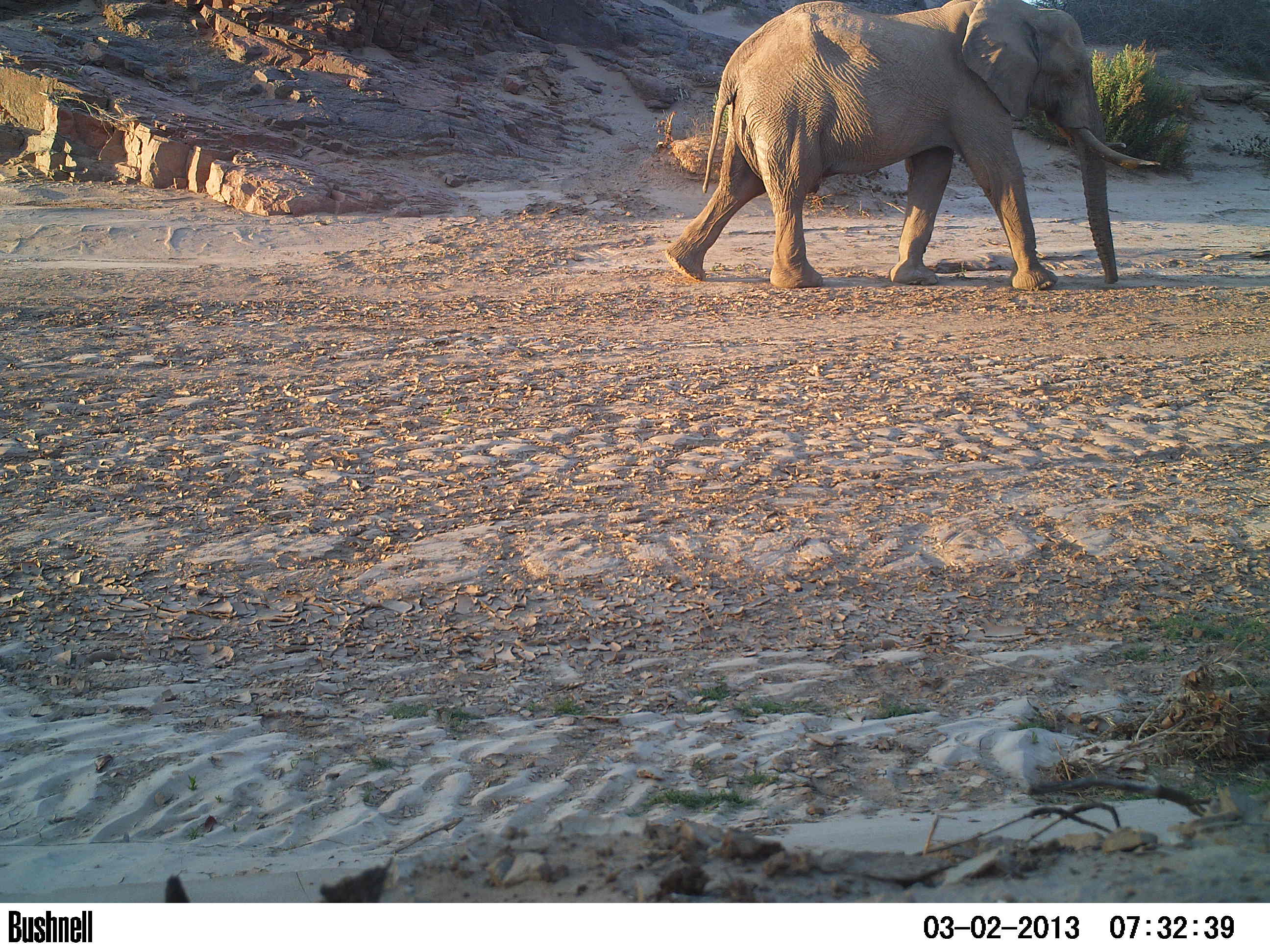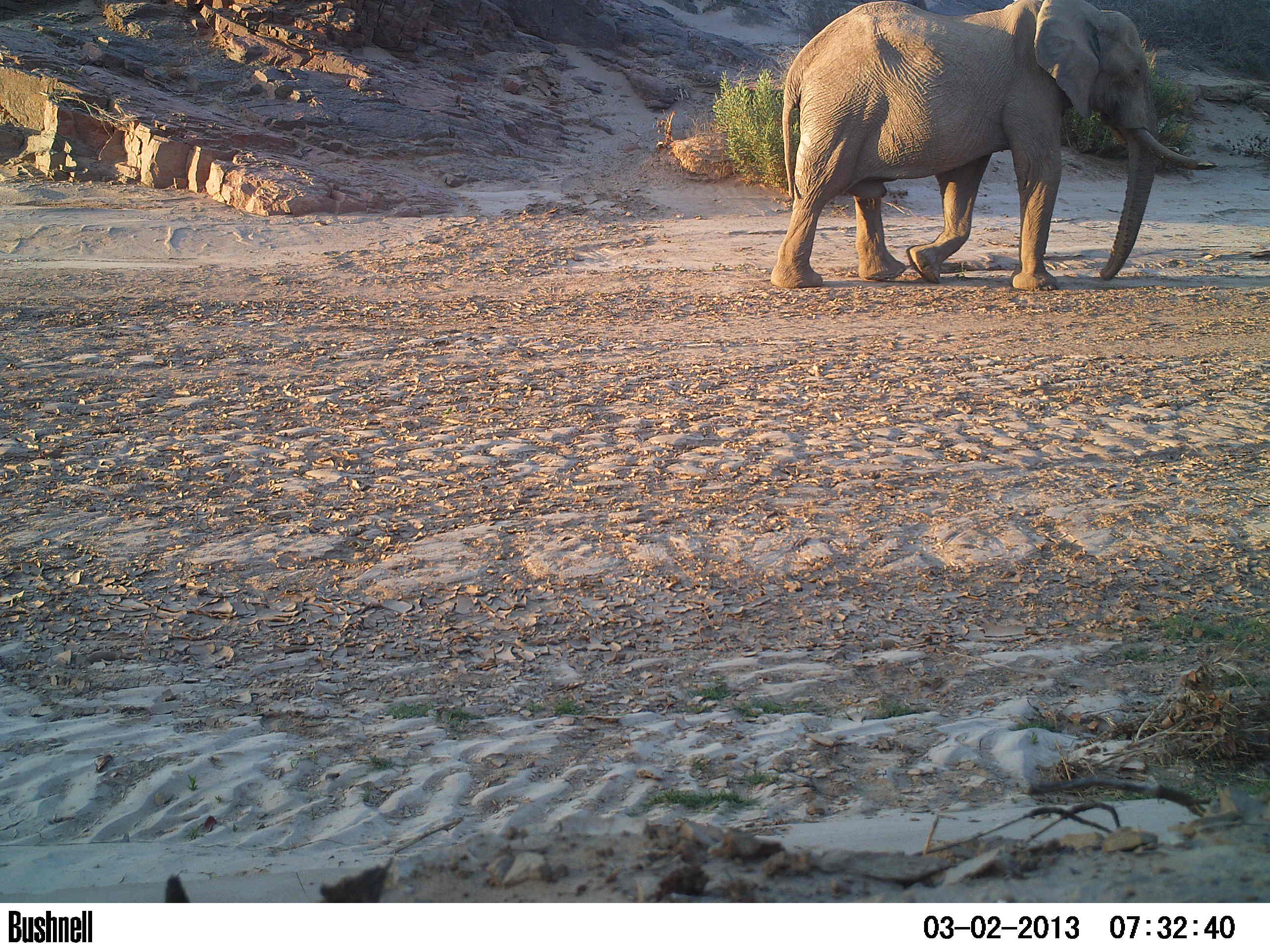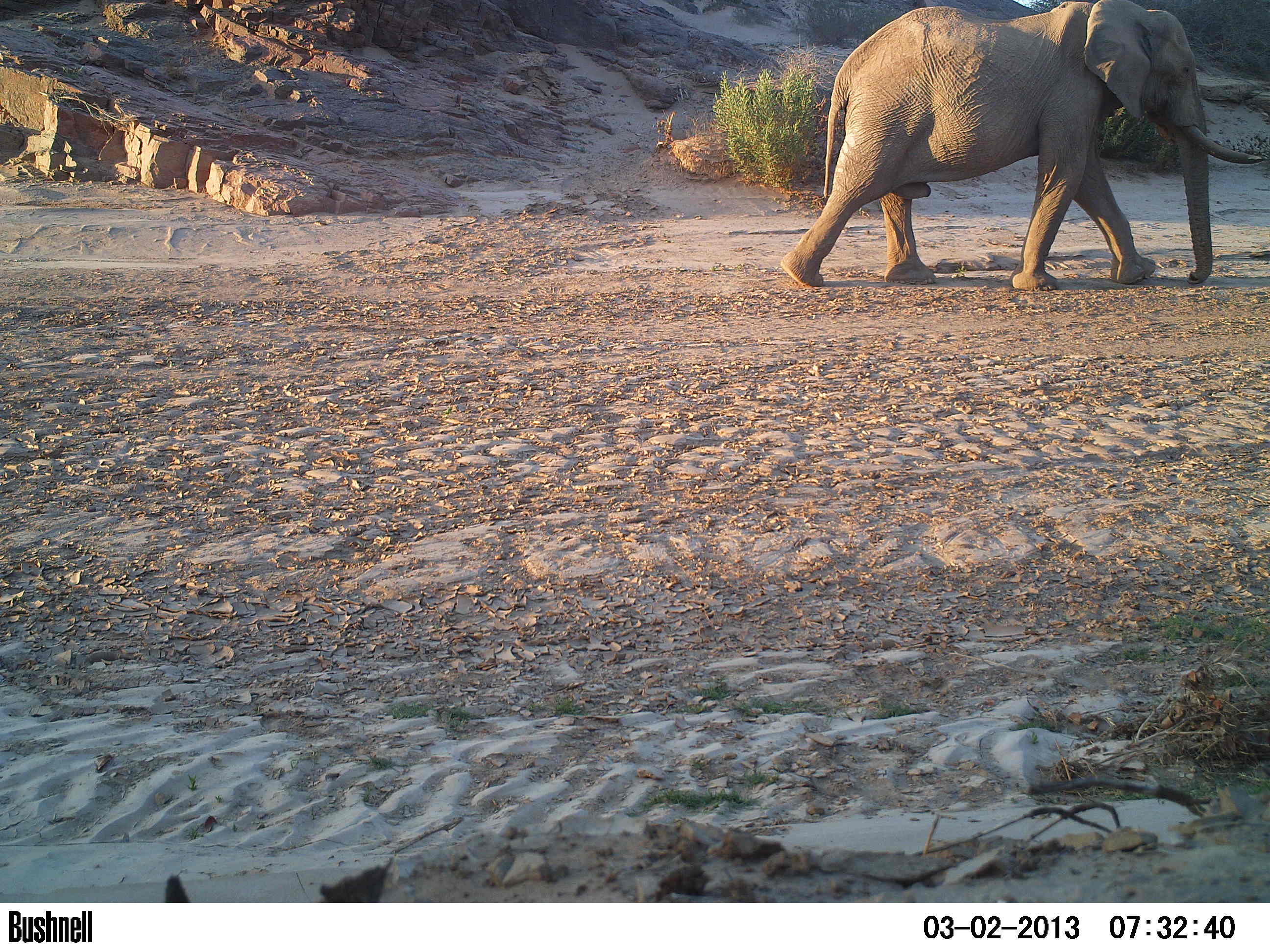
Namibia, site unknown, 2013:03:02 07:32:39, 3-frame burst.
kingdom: Animalia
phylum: Chordata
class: Mammalia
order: Proboscidea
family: Elephantidae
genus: Loxodonta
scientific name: Loxodonta africana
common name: african elephant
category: loxodanta africana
Loxodanta africana (african elephant) (Loxodonta africana).